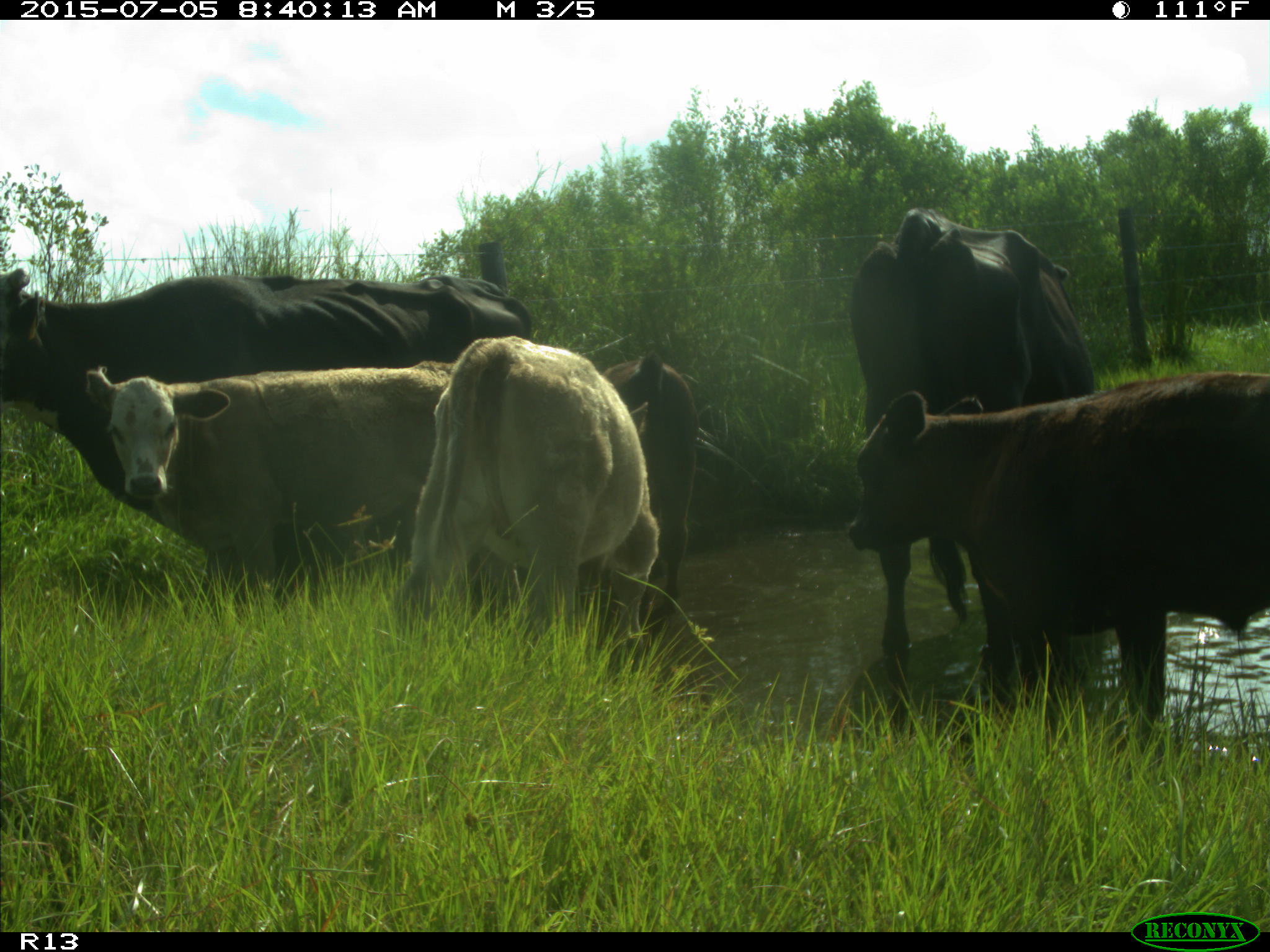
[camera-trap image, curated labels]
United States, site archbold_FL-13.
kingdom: Animalia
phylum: Chordata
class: Mammalia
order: Artiodactyla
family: Bovidae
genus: Bos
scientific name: Bos taurus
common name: domestic cow